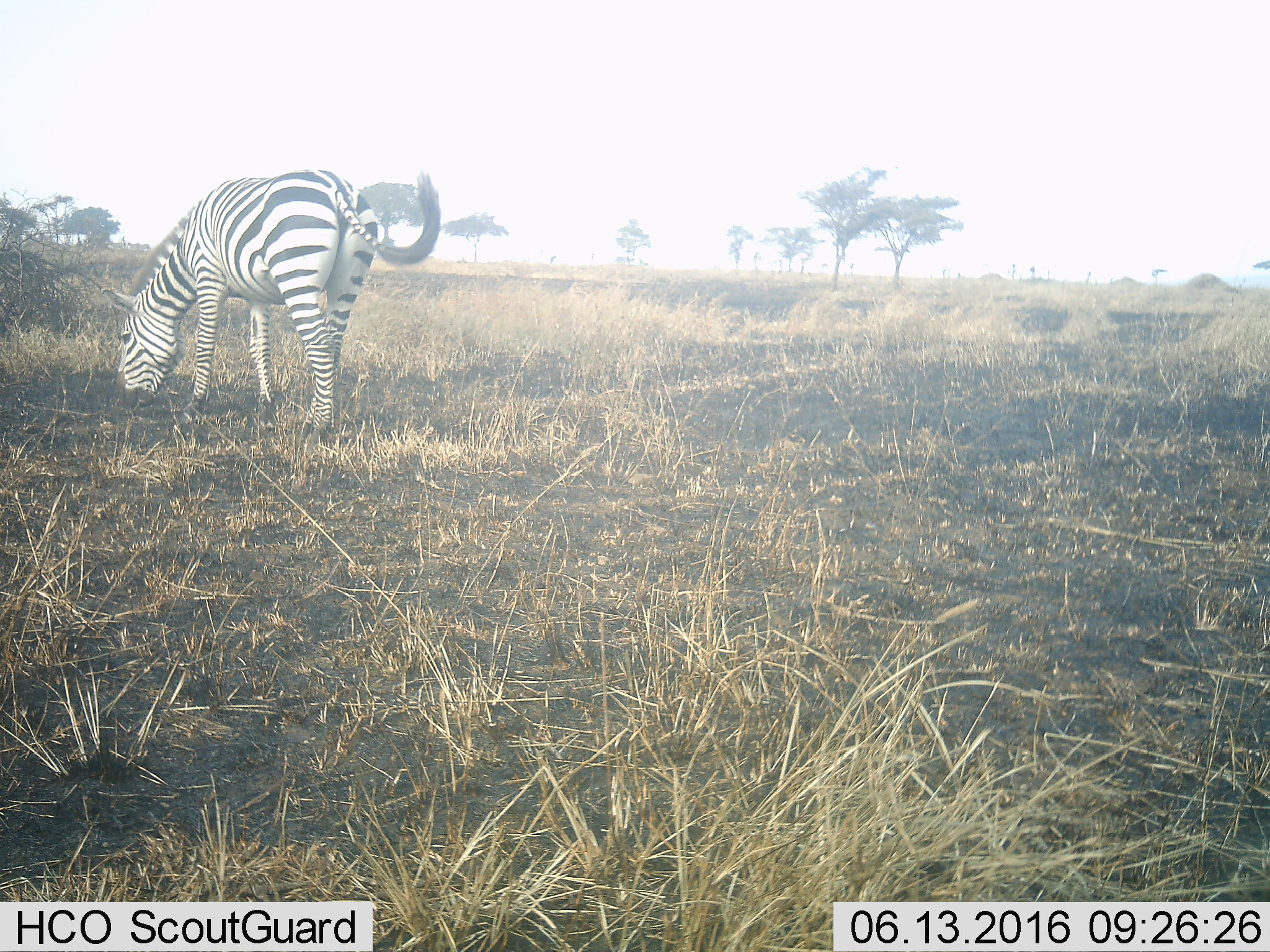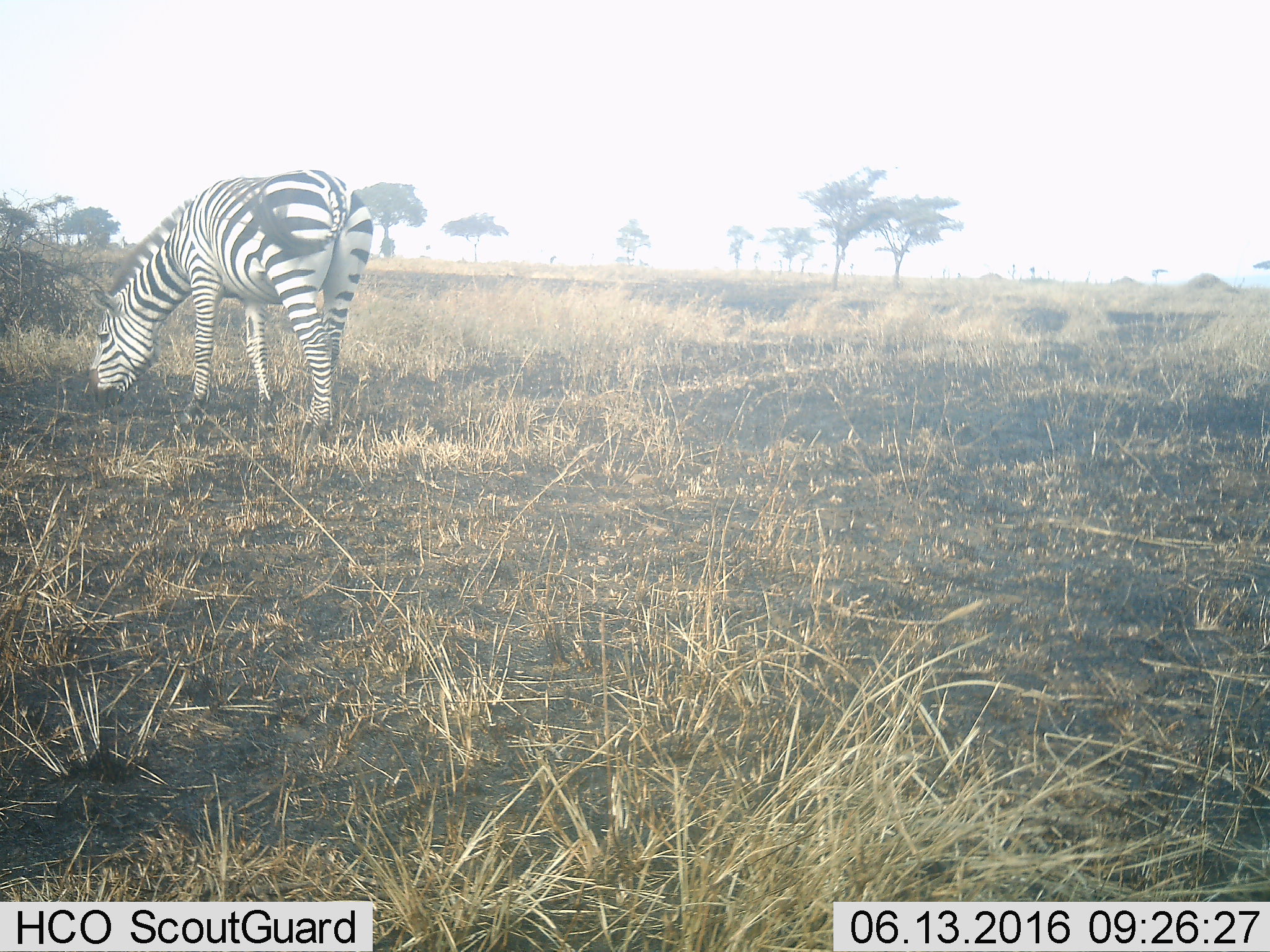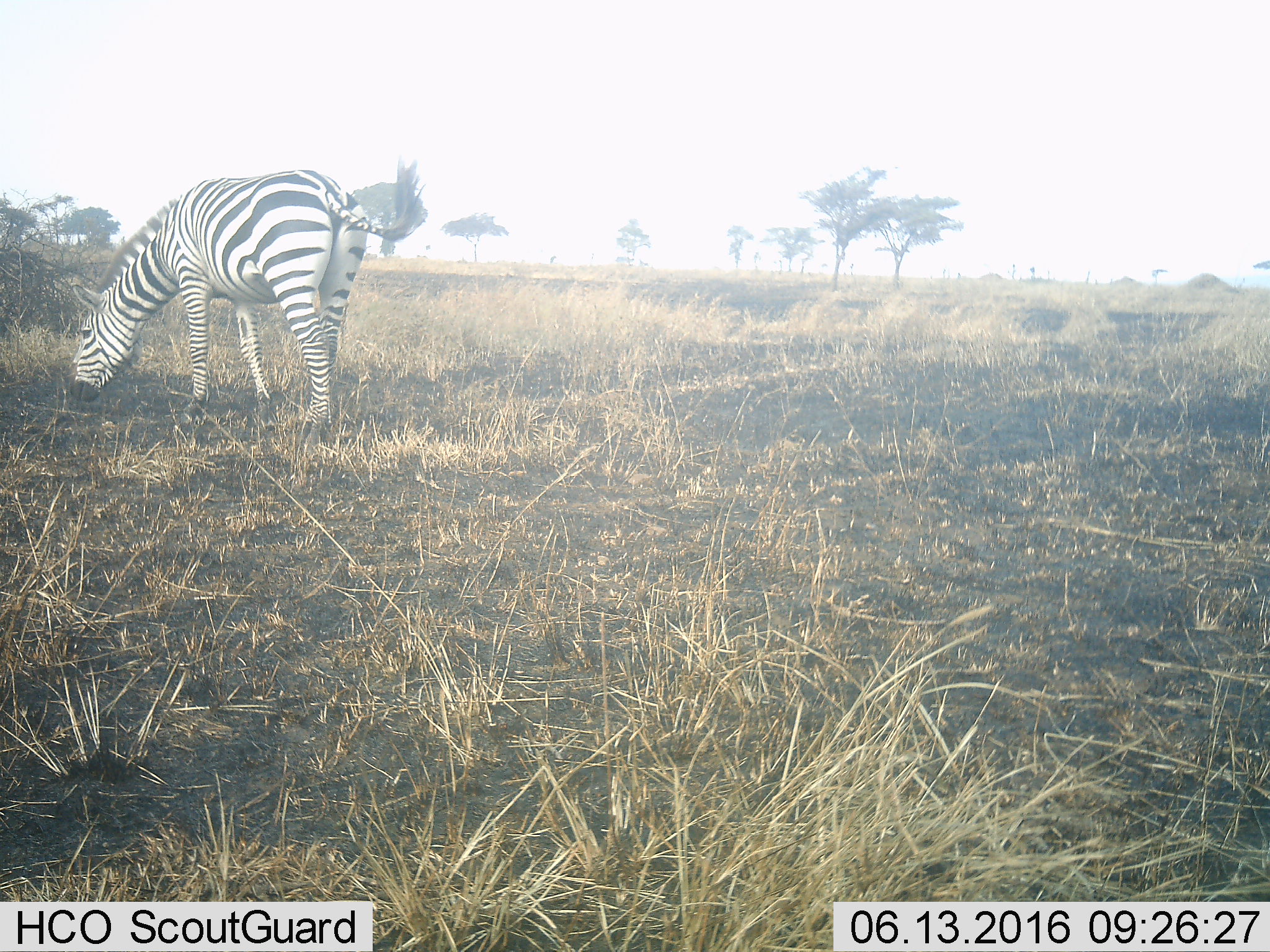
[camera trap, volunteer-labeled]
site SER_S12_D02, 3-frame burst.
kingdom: Animalia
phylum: Chordata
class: Mammalia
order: Perissodactyla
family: Equidae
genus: Equus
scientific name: Equus quagga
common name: plains zebra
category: zebraplains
Zebraplains (plains zebra) (Equus quagga), count 1. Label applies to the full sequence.